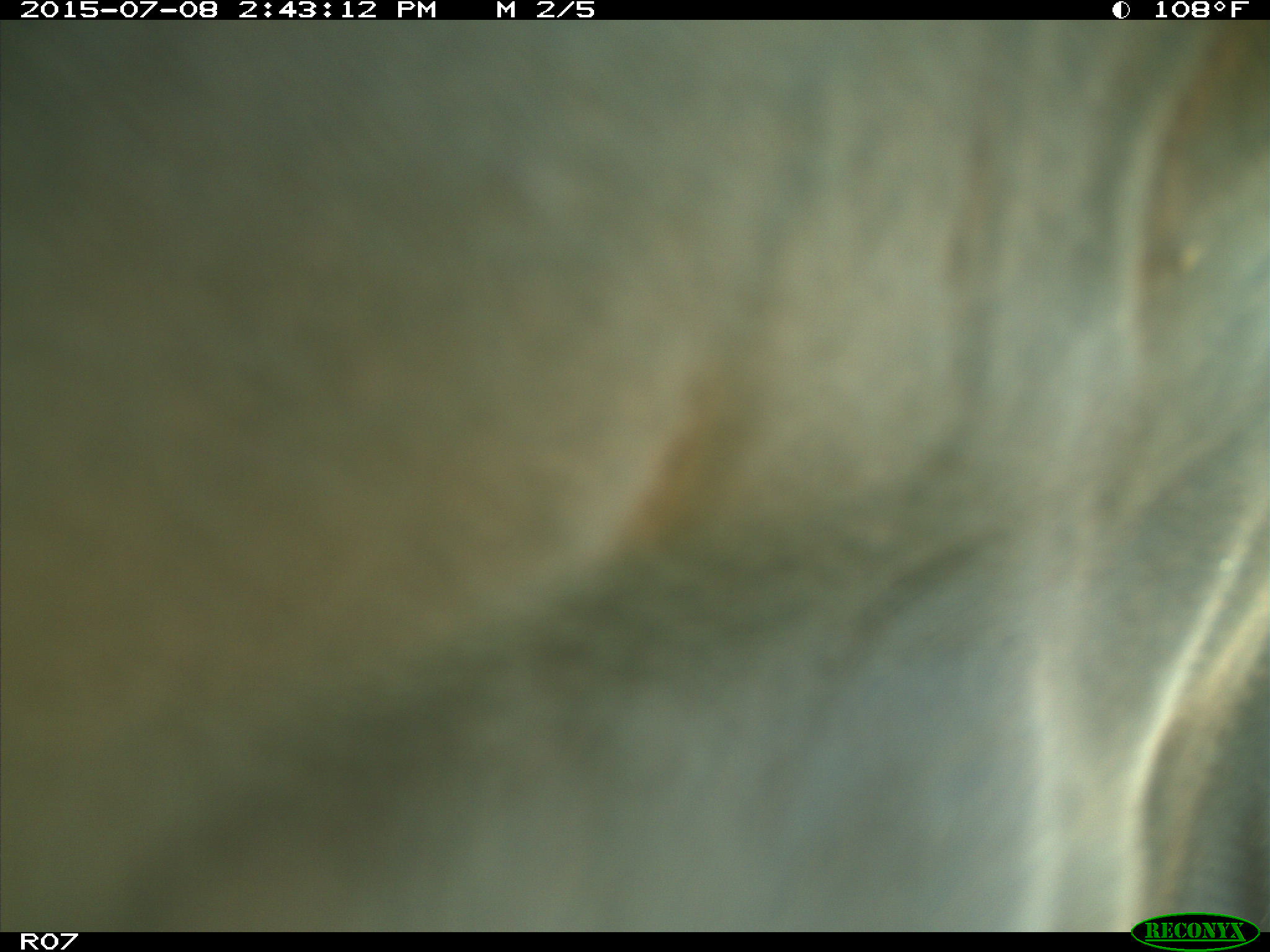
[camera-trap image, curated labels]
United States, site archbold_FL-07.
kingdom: Animalia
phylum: Chordata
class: Mammalia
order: Artiodactyla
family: Bovidae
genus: Bos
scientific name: Bos taurus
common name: domestic cow